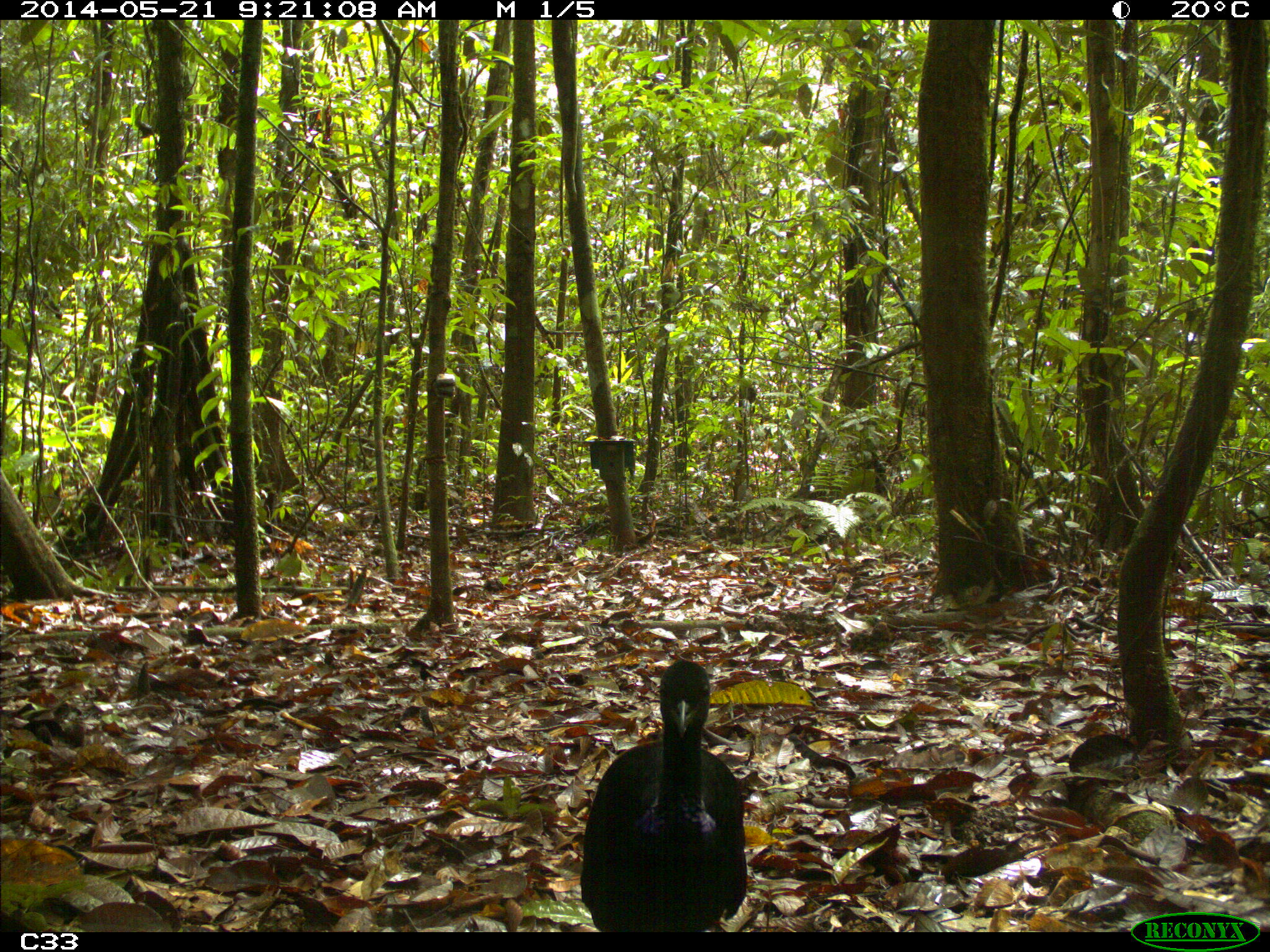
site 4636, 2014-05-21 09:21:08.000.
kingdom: Animalia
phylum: Chordata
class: Aves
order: Gruiformes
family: Psophiidae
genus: Psophia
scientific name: Psophia crepitans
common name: gray-winged trumpeter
Psophia crepitans (gray-winged trumpeter), count 2, age adult.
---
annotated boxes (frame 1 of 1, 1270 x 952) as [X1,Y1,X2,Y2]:
psophia crepitans: [580,656,747,932]